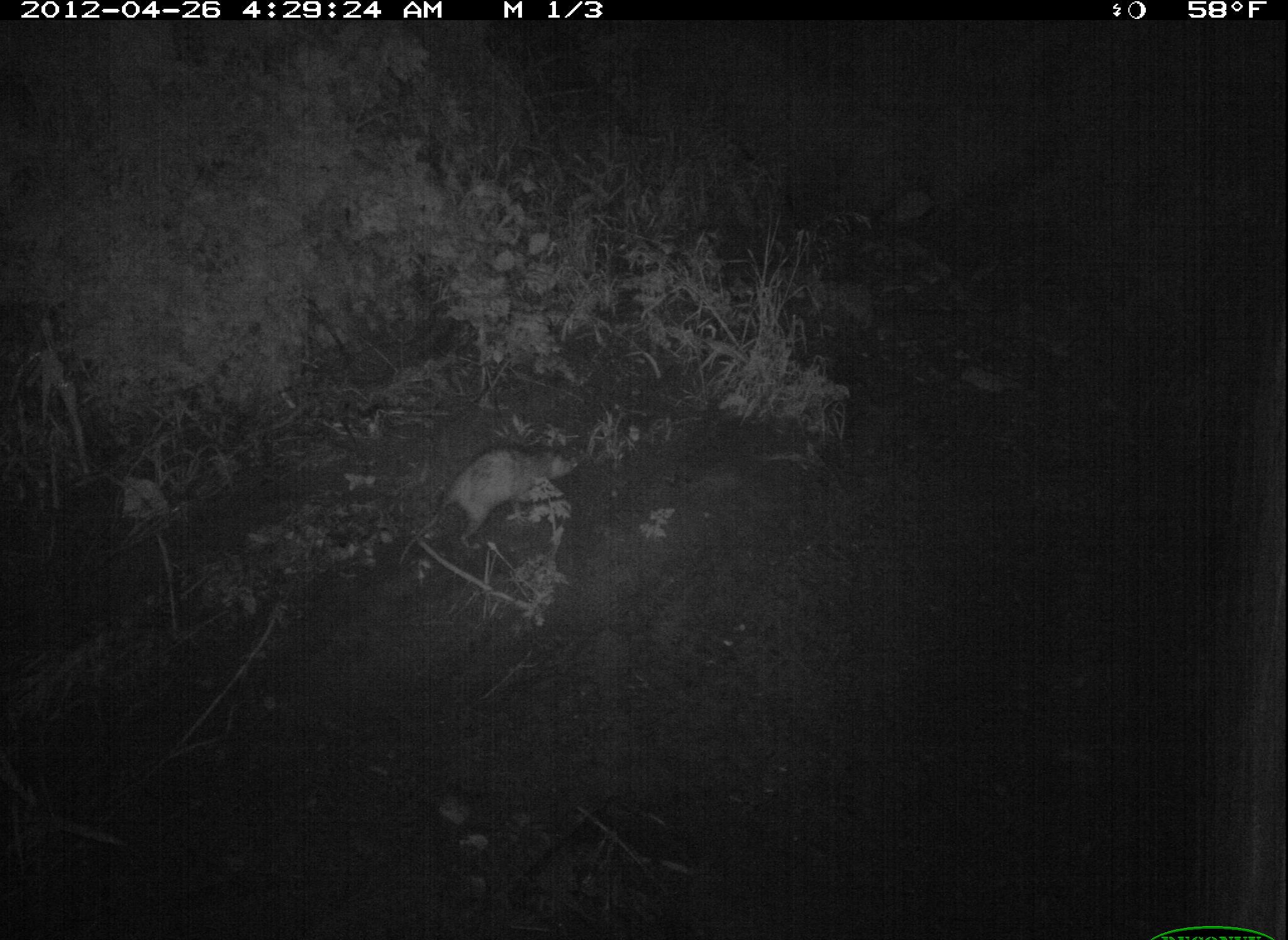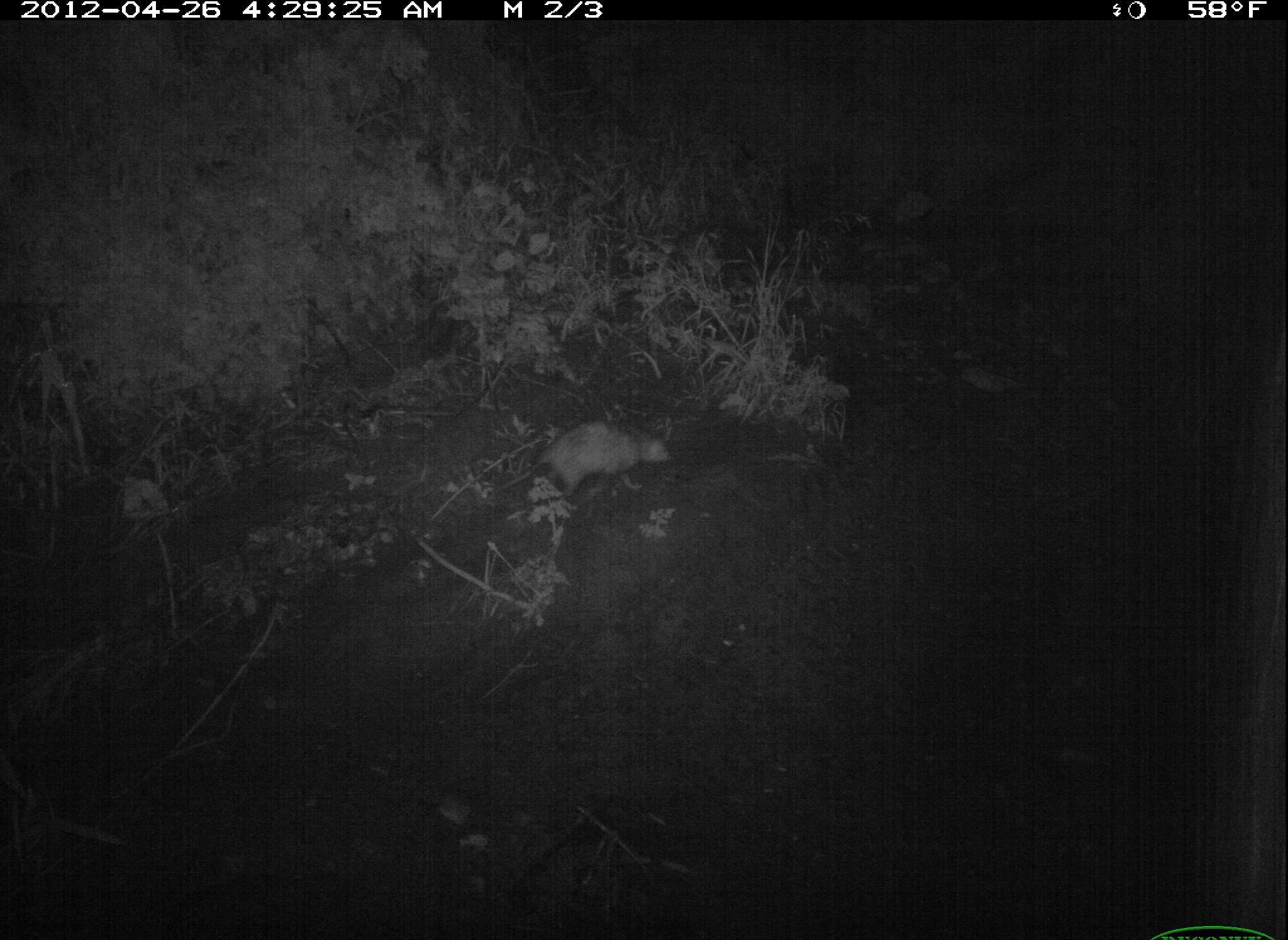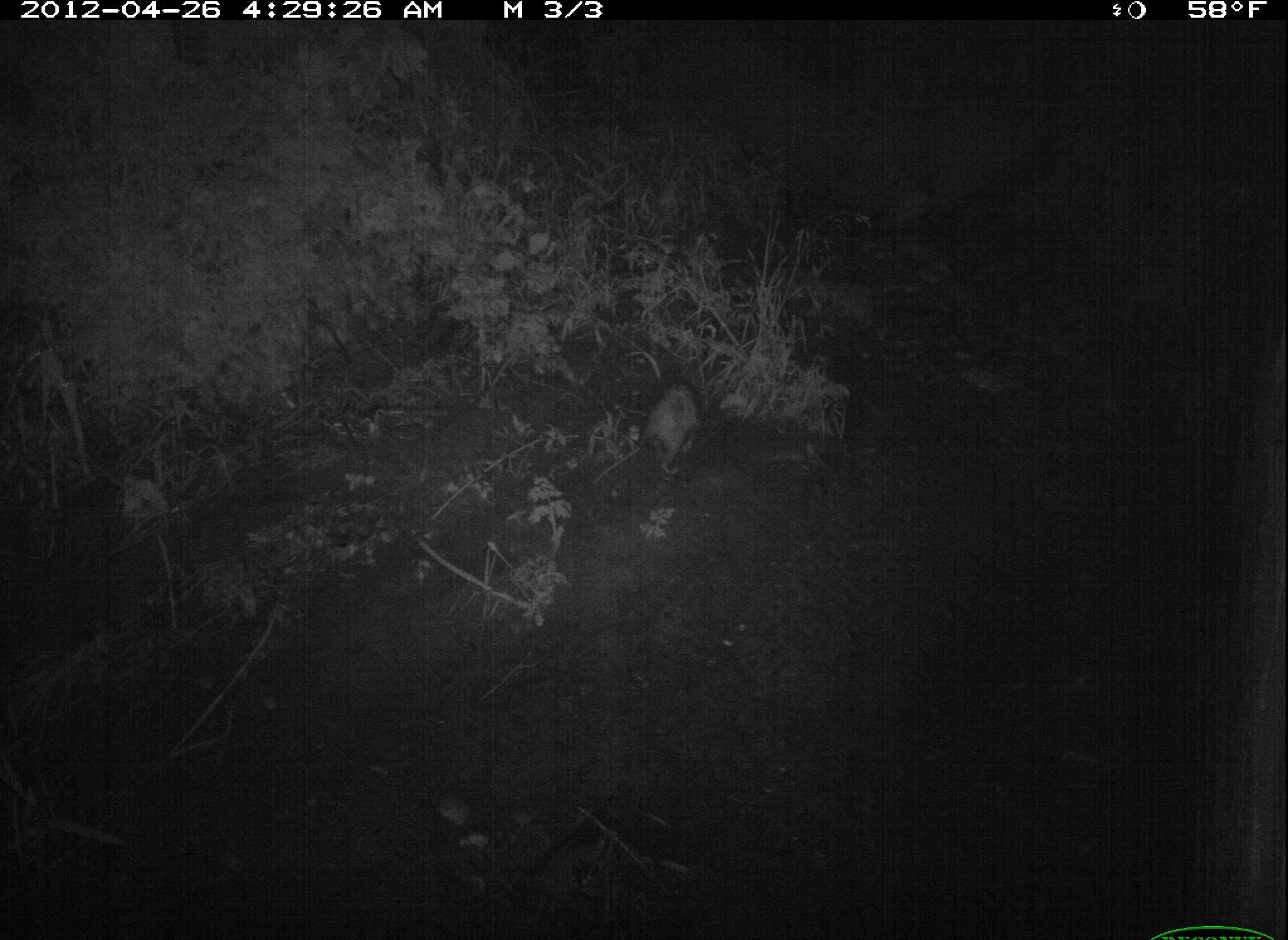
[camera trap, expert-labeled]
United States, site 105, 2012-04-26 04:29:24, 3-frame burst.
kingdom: Animalia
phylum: Chordata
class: Mammalia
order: Didelphimorphia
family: Didelphidae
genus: Didelphis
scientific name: Didelphis virginiana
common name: virginia opossum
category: opossum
Opossum (virginia opossum) (Didelphis virginiana).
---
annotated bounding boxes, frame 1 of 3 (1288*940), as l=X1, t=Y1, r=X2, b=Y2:
opossum: l=390, t=438, r=594, b=575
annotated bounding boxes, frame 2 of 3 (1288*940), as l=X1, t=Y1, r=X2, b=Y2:
opossum: l=485, t=411, r=684, b=512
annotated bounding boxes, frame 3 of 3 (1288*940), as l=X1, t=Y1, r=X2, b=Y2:
opossum: l=628, t=370, r=755, b=485